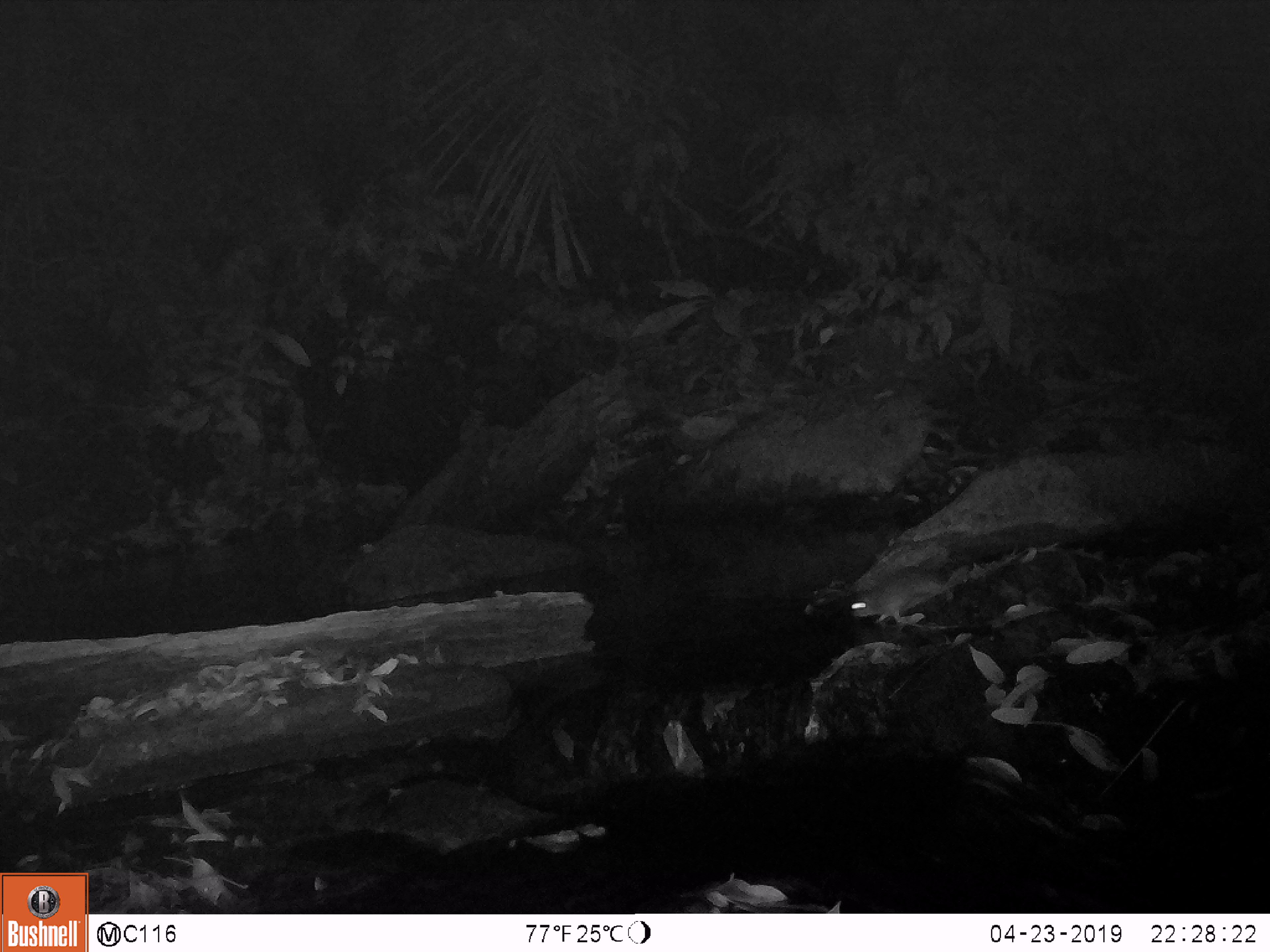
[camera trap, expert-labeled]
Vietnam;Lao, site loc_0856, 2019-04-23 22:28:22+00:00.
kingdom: Animalia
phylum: Chordata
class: Mammalia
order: Rodentia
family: Muridae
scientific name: Muridae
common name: old-world mice and rats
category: unidentified murid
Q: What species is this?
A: Unidentified murid (old-world mice and rats) (Muridae).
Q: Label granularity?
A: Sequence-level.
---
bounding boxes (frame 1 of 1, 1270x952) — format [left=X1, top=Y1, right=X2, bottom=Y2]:
unidentified murid: [left=848, top=568, right=959, bottom=620]